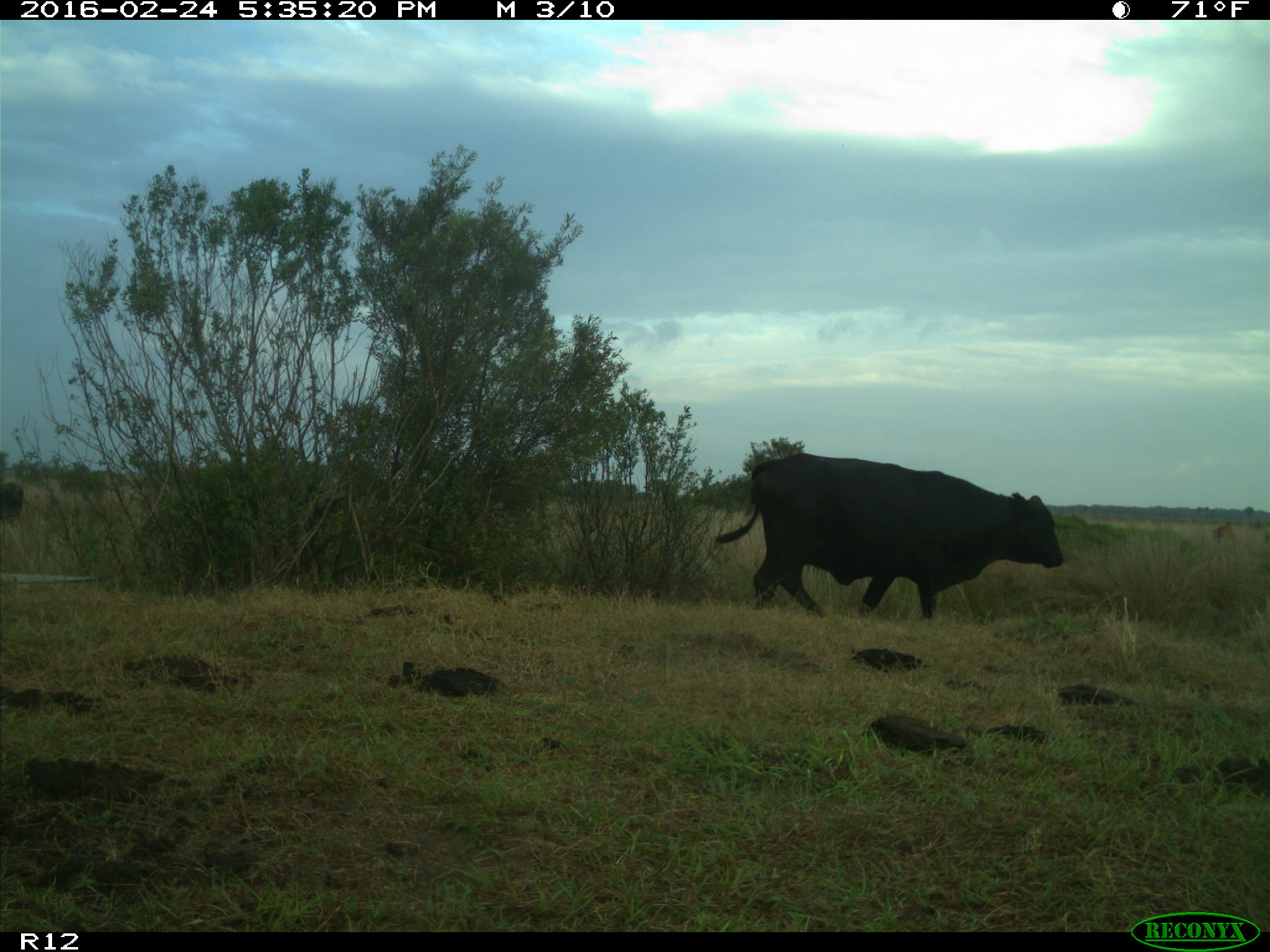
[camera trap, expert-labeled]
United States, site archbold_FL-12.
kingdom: Animalia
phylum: Chordata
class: Mammalia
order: Artiodactyla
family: Bovidae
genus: Bos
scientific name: Bos taurus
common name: domestic cow